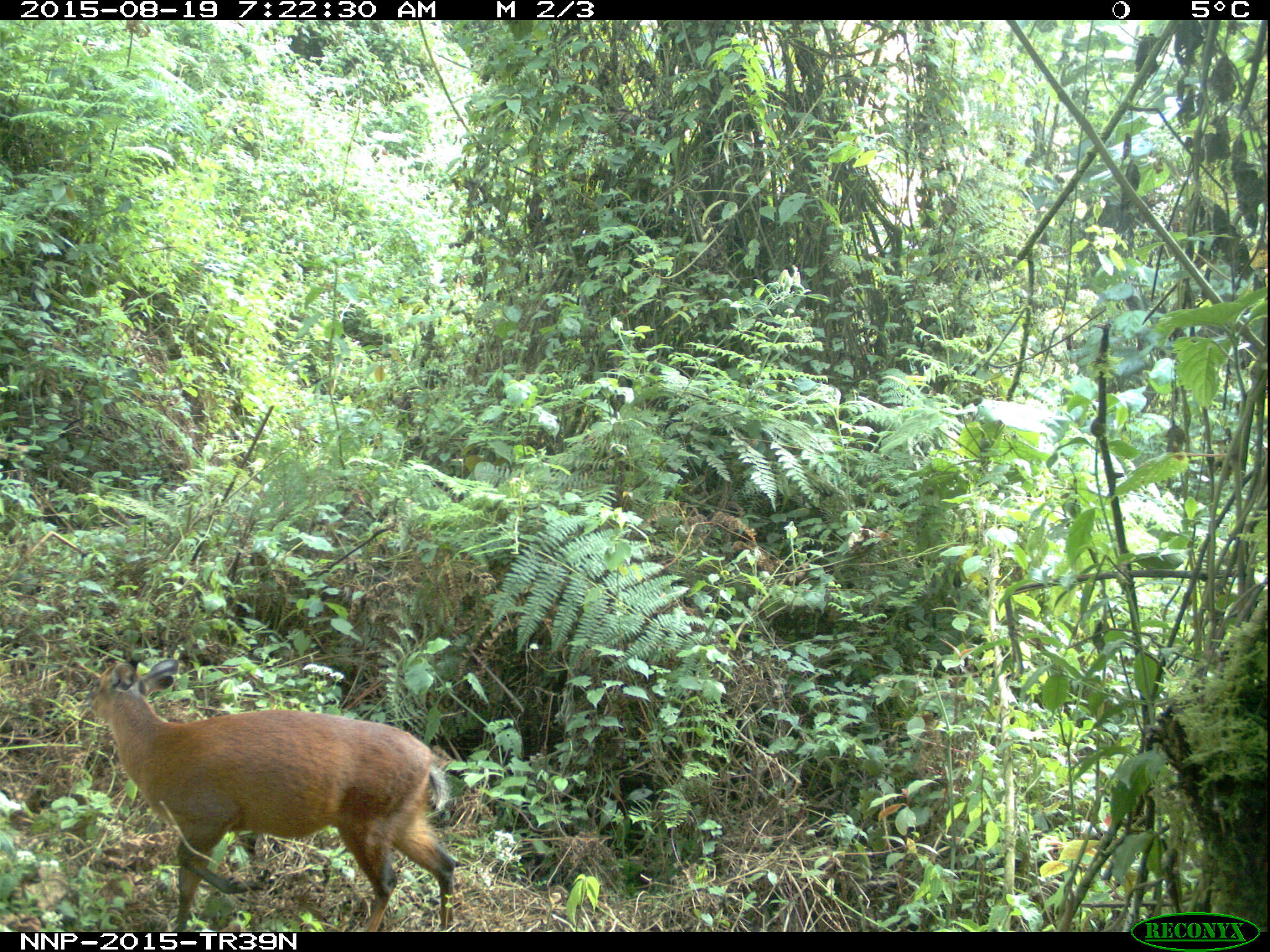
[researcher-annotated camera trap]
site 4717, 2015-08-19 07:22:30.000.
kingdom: Animalia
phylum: Chordata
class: Mammalia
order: Artiodactyla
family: Bovidae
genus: Cephalophus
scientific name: Cephalophus nigrifrons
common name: black-fronted duiker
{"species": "Cephalophus nigrifrons (black-fronted duiker)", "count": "1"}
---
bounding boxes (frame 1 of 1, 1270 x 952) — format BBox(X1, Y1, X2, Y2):
cephalophus nigrifrons: BBox(82, 655, 456, 932)